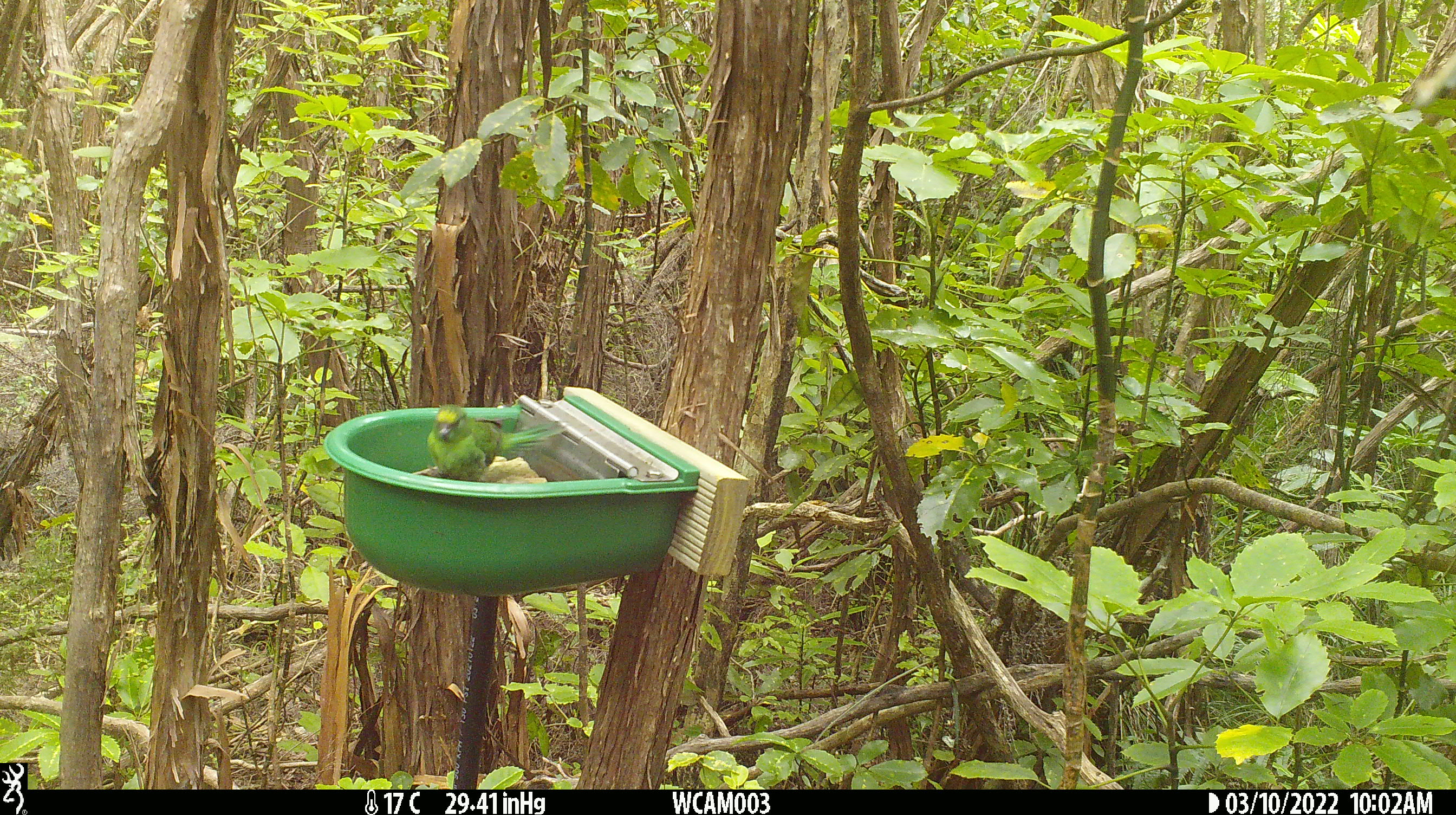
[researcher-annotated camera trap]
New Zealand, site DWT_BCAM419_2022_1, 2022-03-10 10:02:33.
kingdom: Animalia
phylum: Chordata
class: Aves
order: Psittaciformes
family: Psittaculidae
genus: Cyanoramphus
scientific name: Cyanoramphus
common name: parakeet